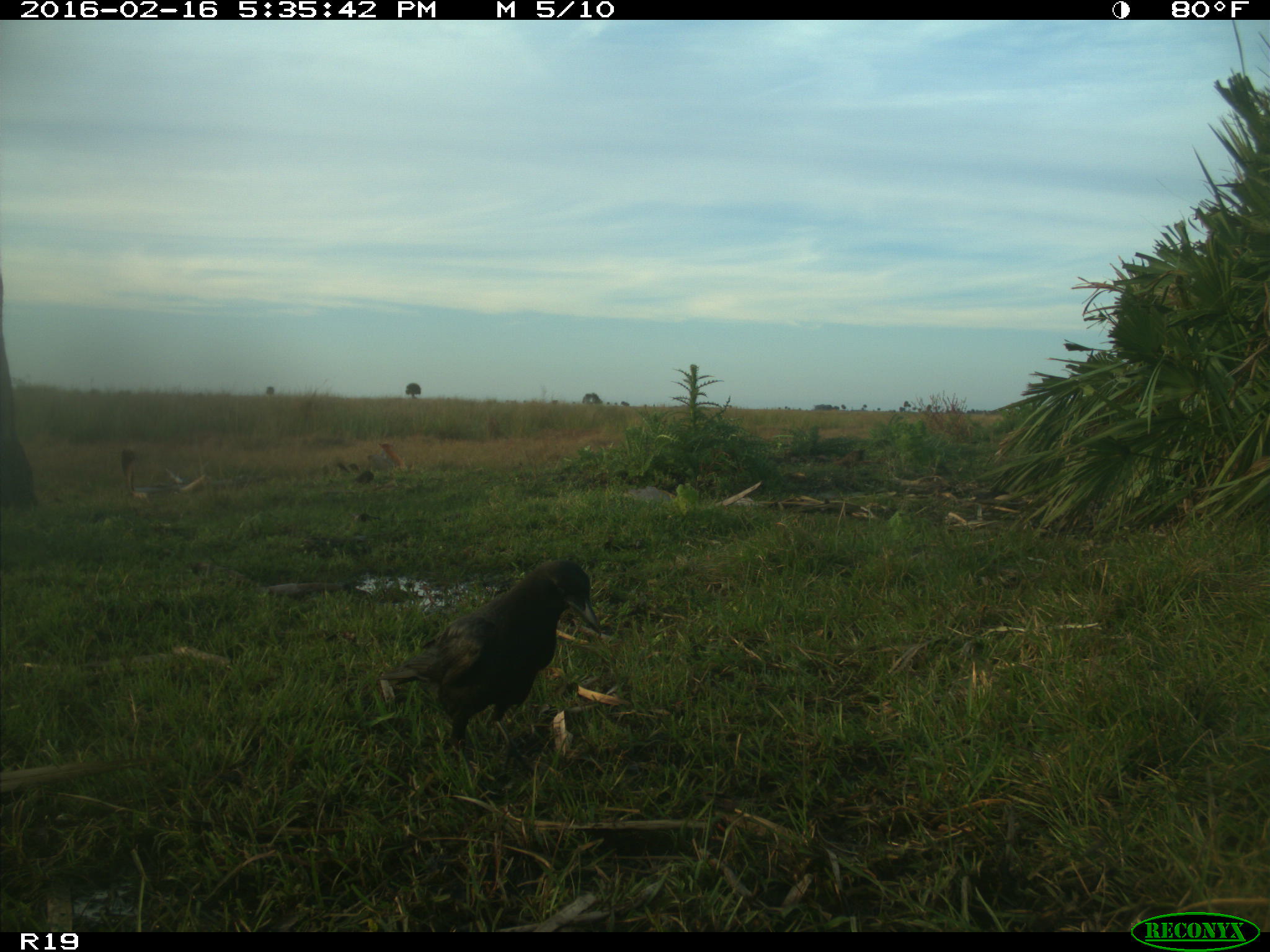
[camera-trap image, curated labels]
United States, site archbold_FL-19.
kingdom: Animalia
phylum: Chordata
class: Aves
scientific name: Aves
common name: birds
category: unidentified bird